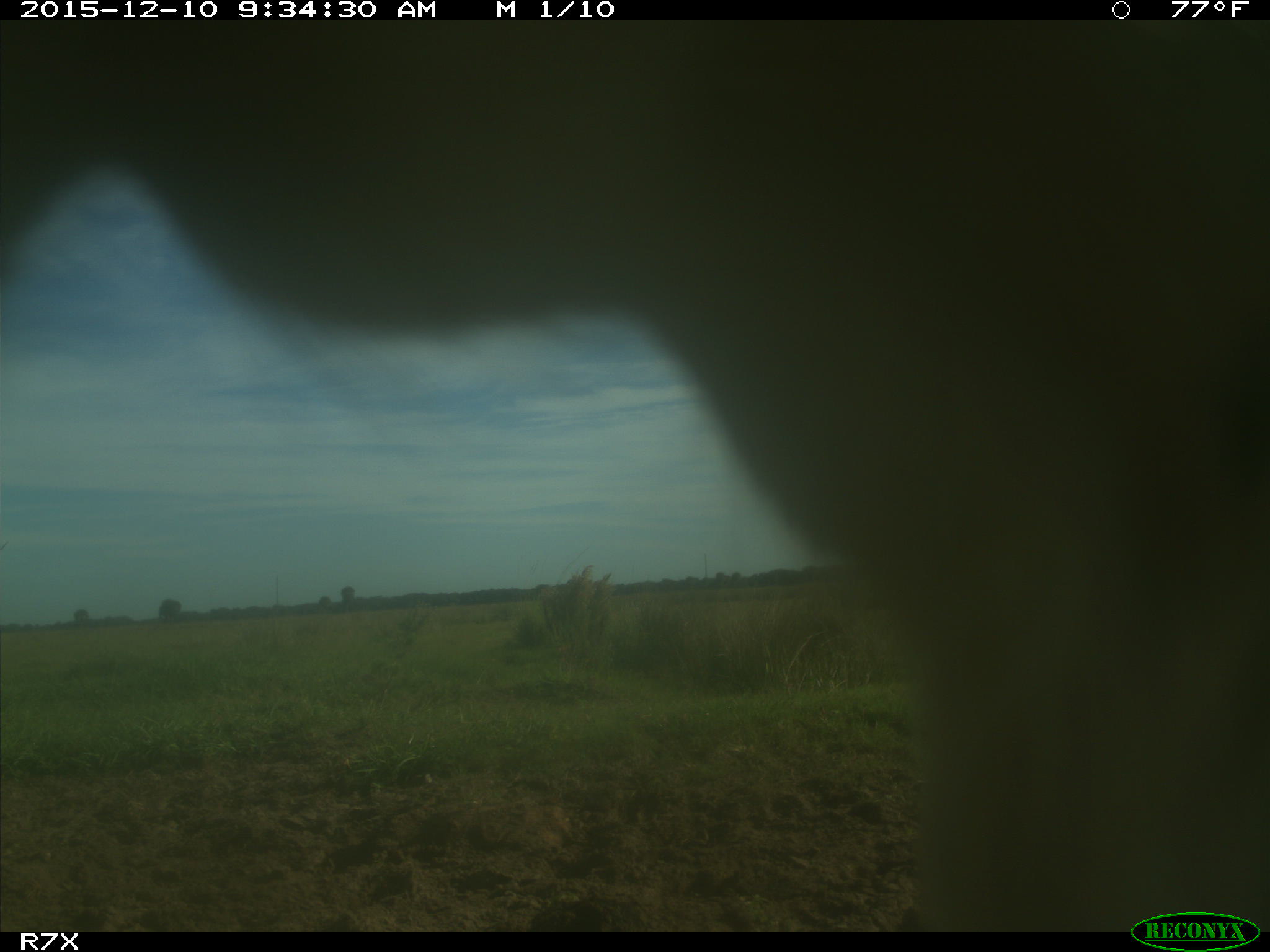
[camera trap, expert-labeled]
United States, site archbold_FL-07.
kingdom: Animalia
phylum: Chordata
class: Mammalia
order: Artiodactyla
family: Bovidae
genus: Bos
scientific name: Bos taurus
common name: domestic cow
Bos taurus (domestic cow).